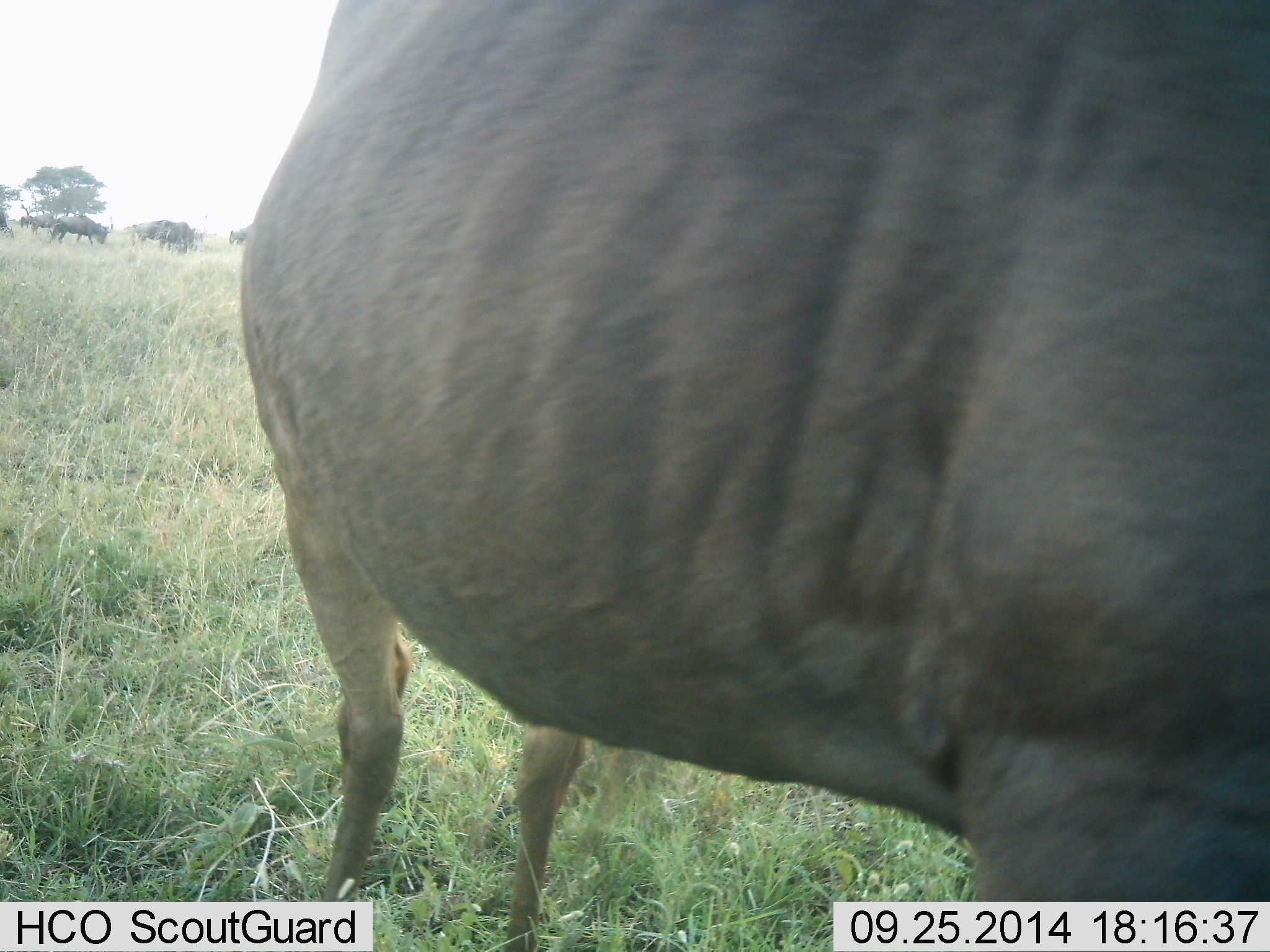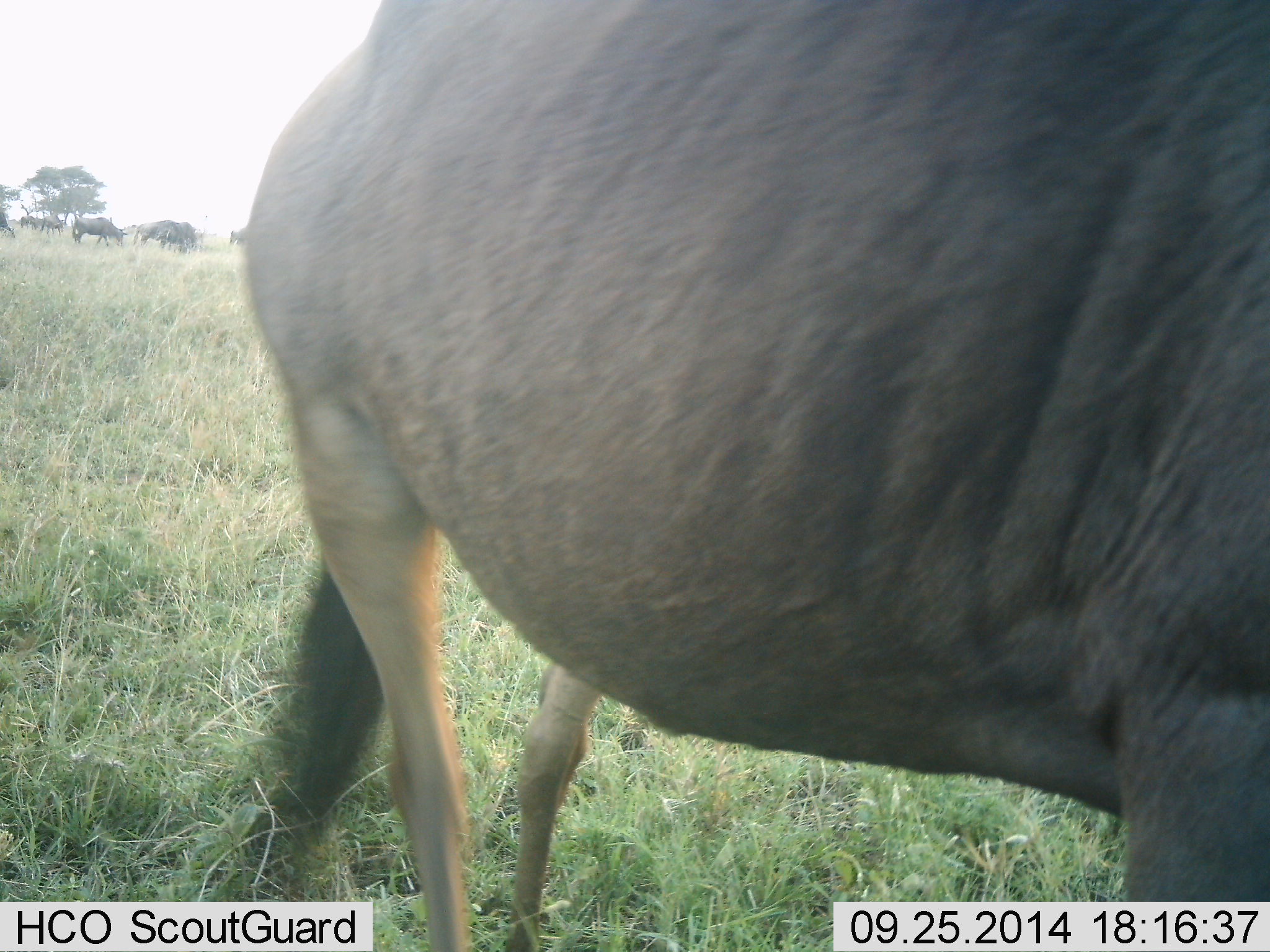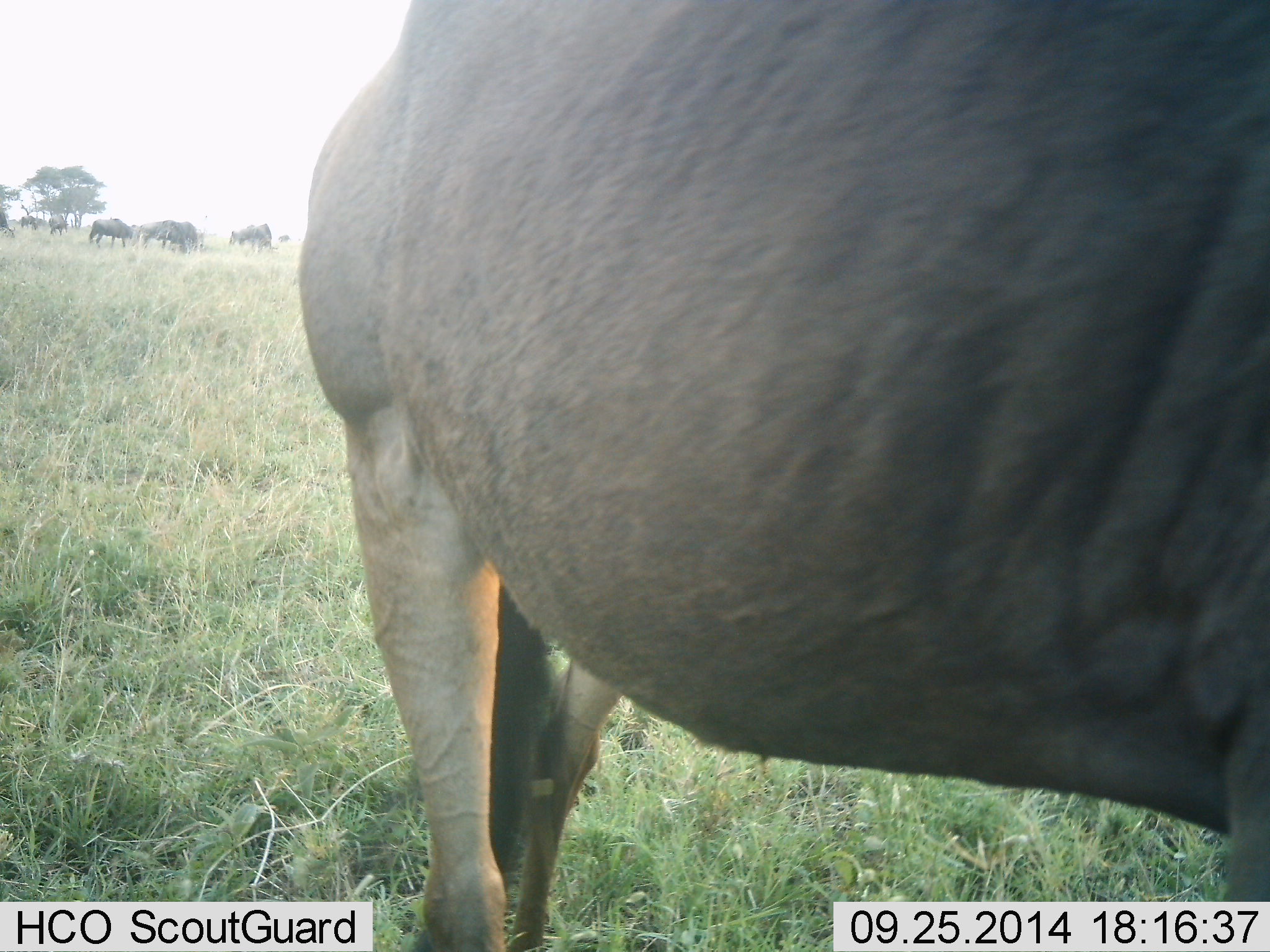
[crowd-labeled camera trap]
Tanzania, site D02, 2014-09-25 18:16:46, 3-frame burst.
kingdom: Animalia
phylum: Chordata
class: Mammalia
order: Artiodactyla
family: Bovidae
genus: Connochaetes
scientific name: Connochaetes taurinus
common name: blue wildebeest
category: wildebeest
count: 1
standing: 60%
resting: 0%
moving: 70%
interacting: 0%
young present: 0%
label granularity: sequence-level